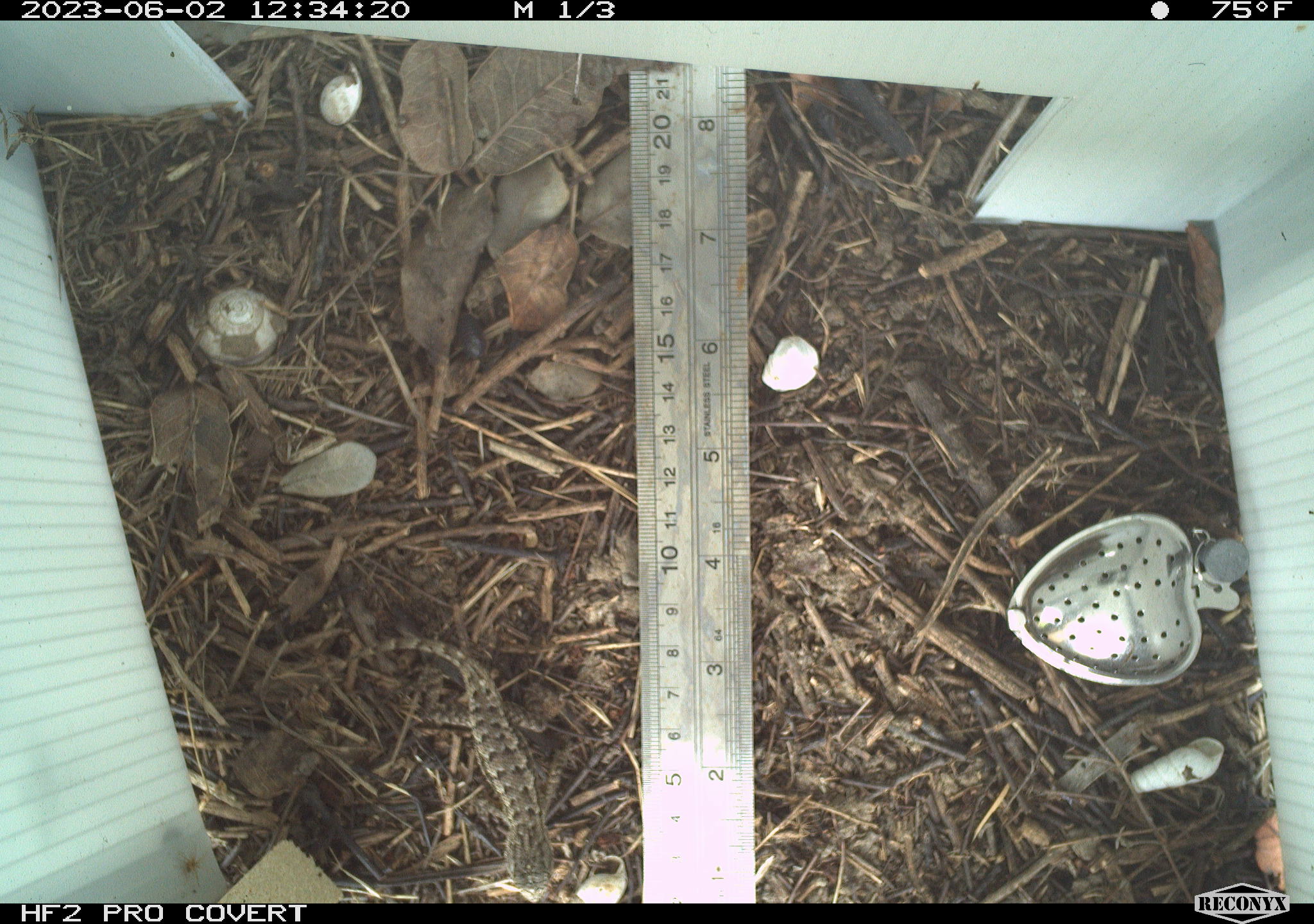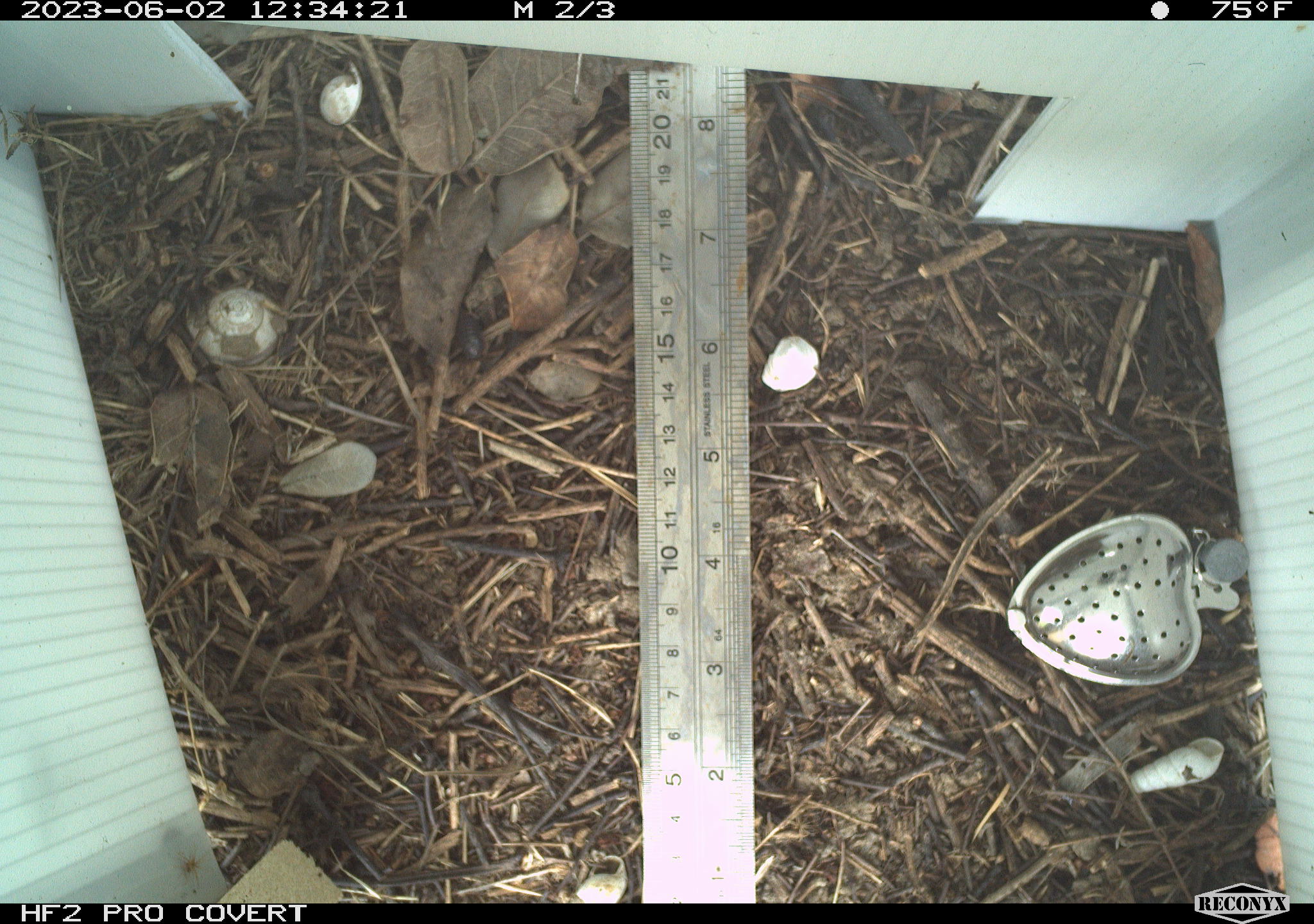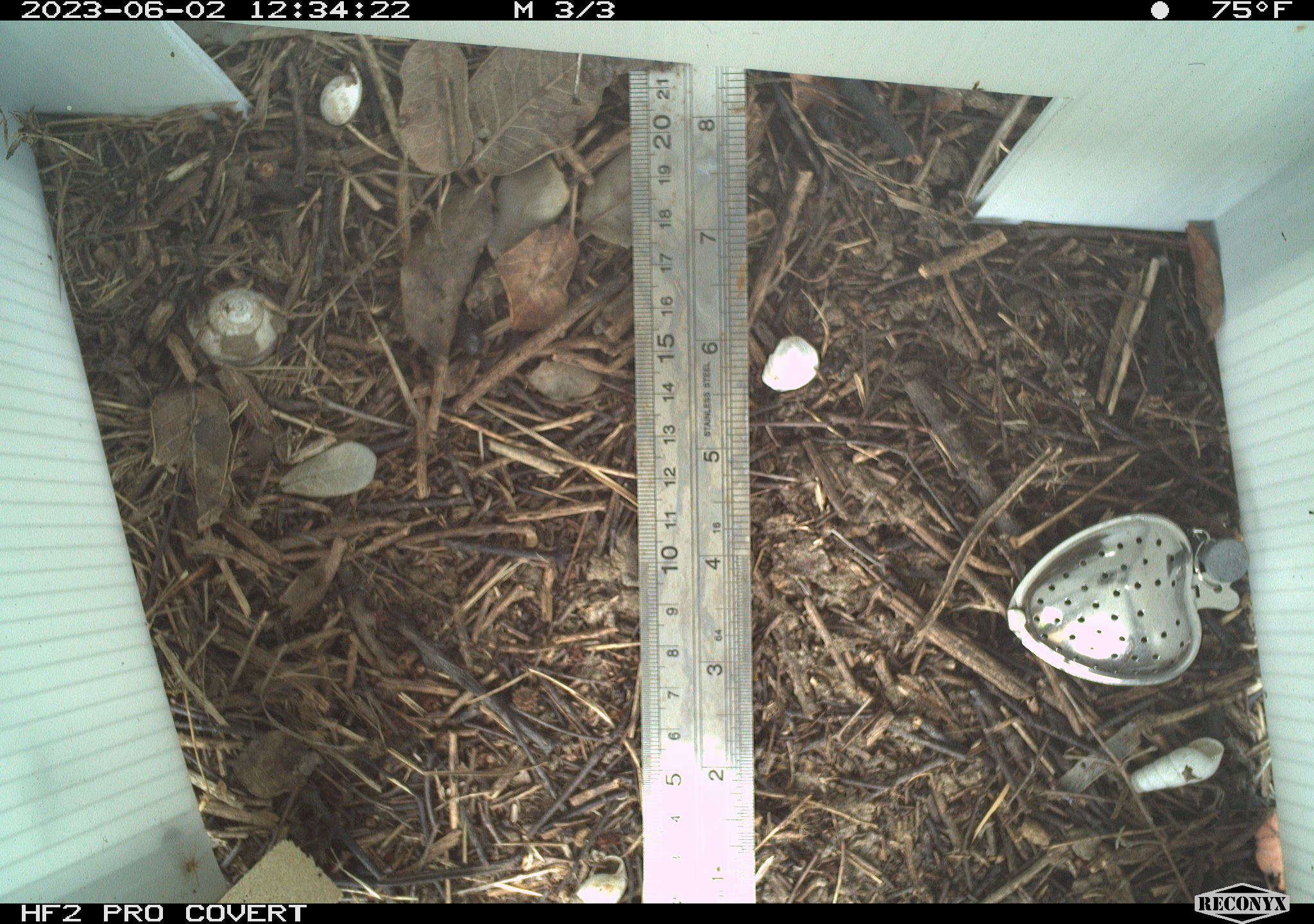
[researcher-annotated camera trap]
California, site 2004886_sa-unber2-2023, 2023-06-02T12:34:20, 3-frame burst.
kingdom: Animalia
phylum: Chordata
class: Reptilia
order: Squamata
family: Phrynosomatidae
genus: Sceloporus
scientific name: Sceloporus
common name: spiny lizards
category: sceloporus species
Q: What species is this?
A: Sceloporus species (spiny lizards) (Sceloporus).